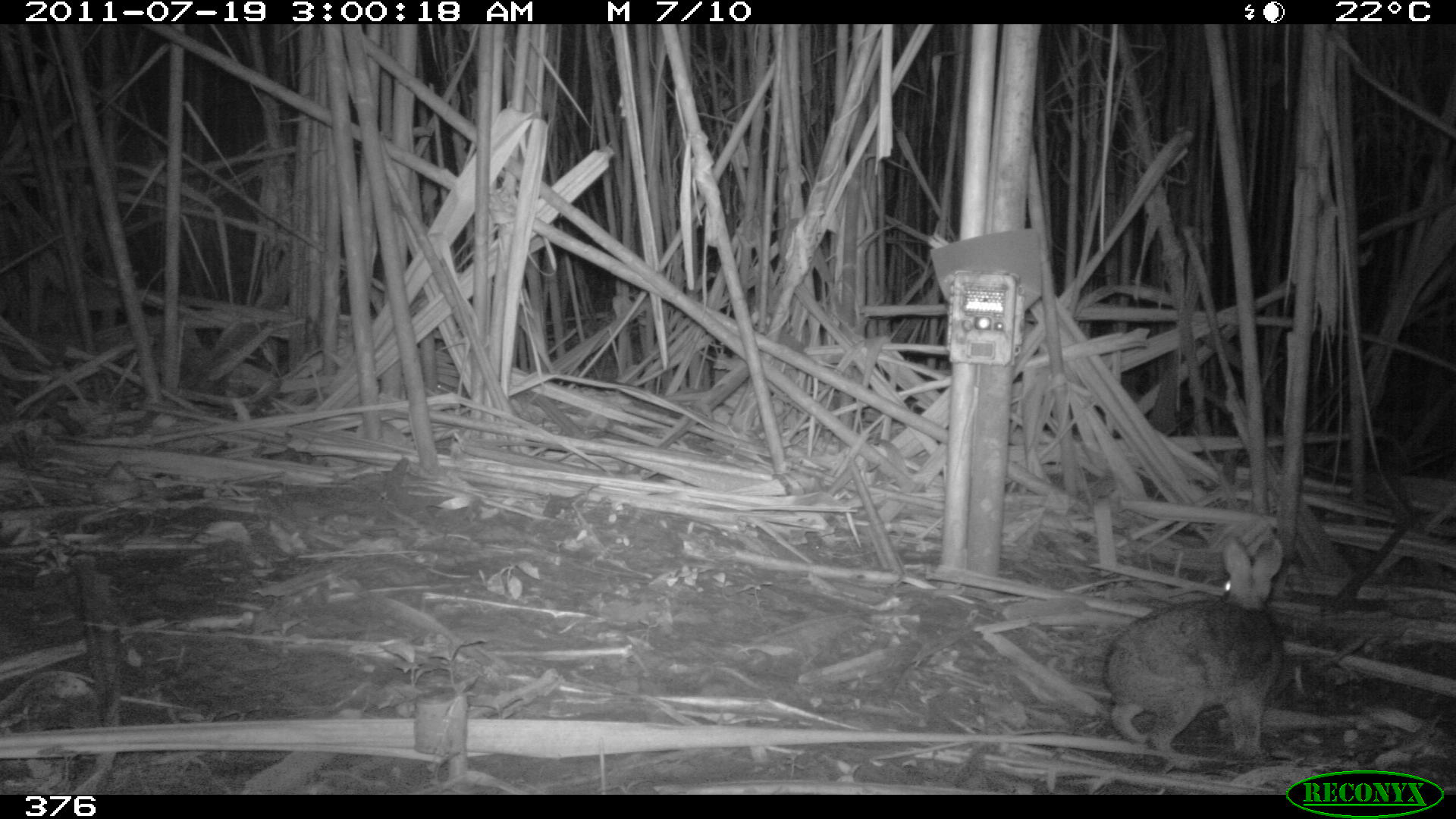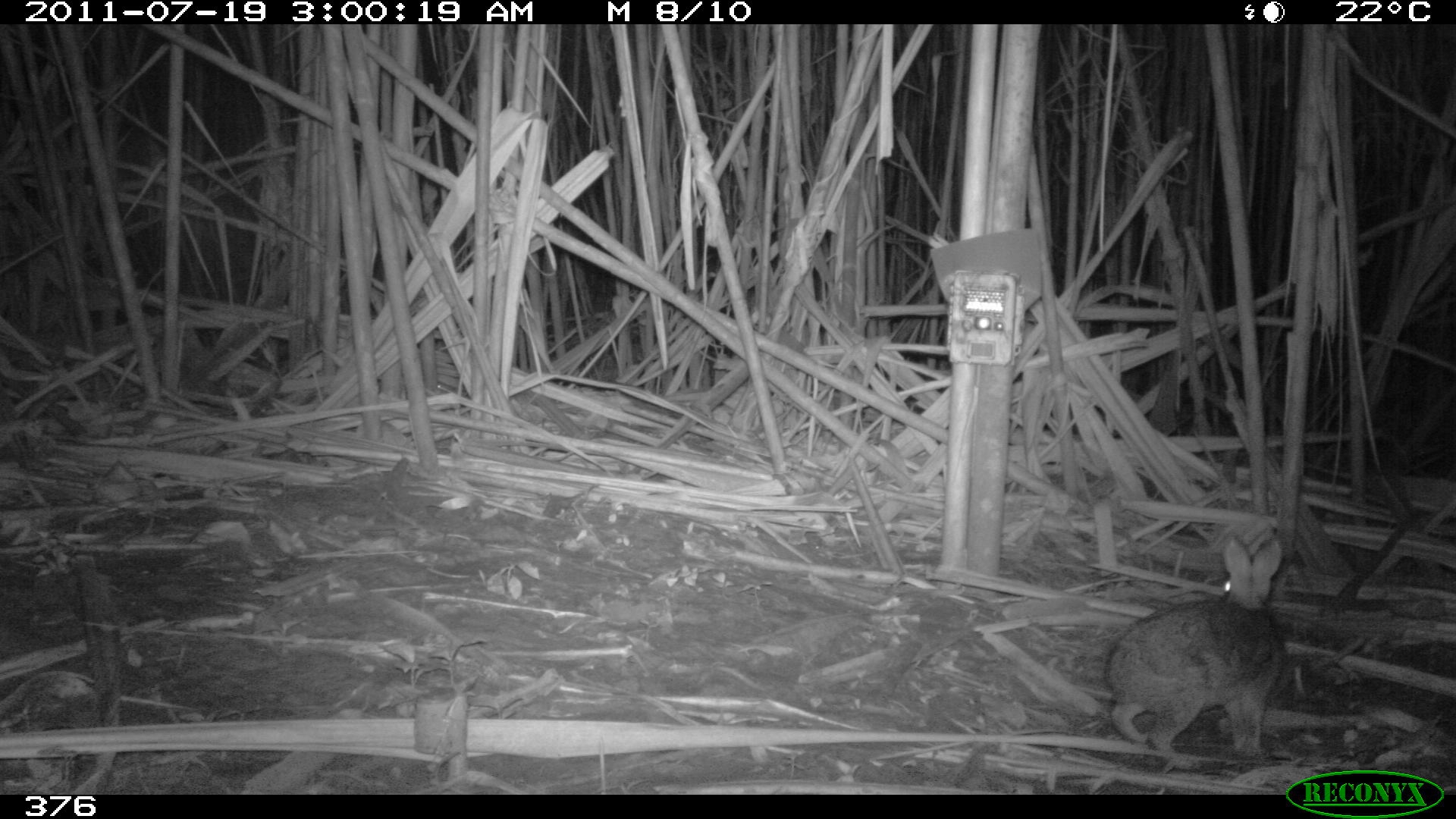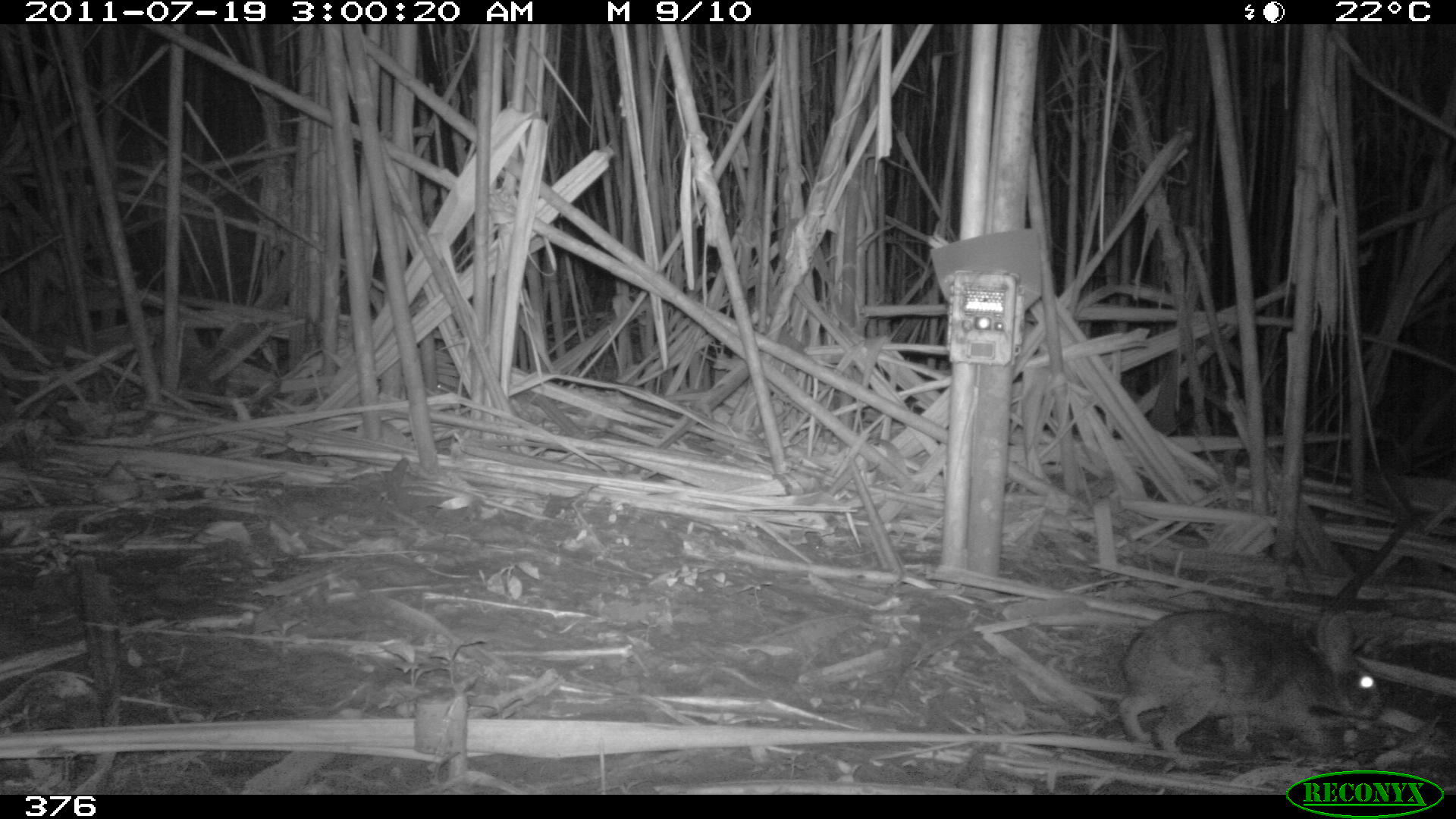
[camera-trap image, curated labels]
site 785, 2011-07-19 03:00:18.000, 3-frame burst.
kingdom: Animalia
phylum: Chordata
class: Mammalia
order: Lagomorpha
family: Leporidae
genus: Sylvilagus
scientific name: Sylvilagus brasiliensis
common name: tapeti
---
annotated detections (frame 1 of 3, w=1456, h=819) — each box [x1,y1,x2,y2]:
sylvilagus brasiliensis: [1100,535,1285,773]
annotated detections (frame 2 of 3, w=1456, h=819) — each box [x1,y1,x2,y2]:
sylvilagus brasiliensis: [1102,534,1286,769]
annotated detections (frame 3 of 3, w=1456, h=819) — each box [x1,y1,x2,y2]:
sylvilagus brasiliensis: [1114,606,1382,771]